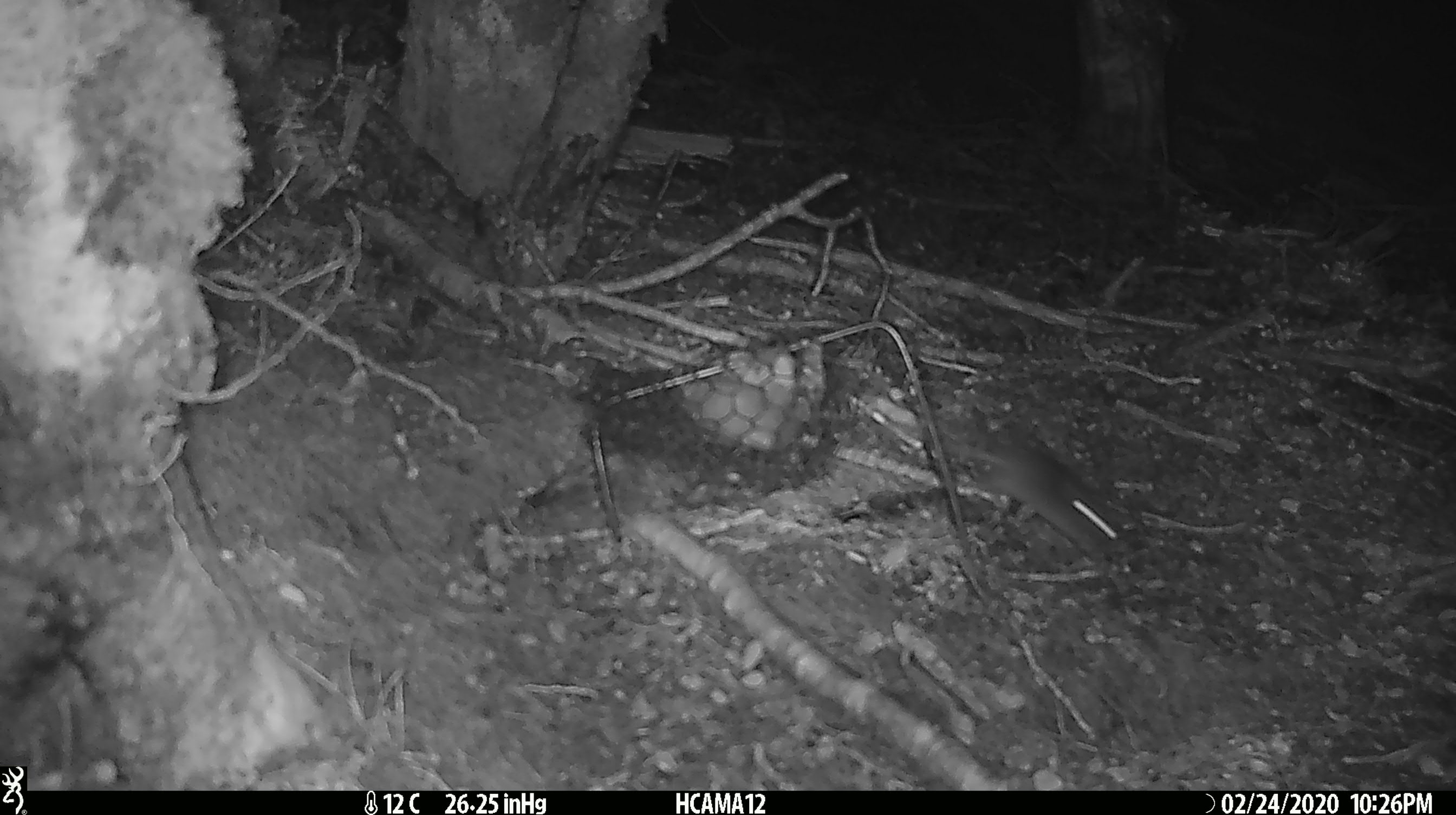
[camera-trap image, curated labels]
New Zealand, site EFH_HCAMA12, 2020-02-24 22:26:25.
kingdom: Animalia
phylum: Chordata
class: Mammalia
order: Rodentia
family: Muridae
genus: Mus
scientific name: Mus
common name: mouse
Mouse (Mus).